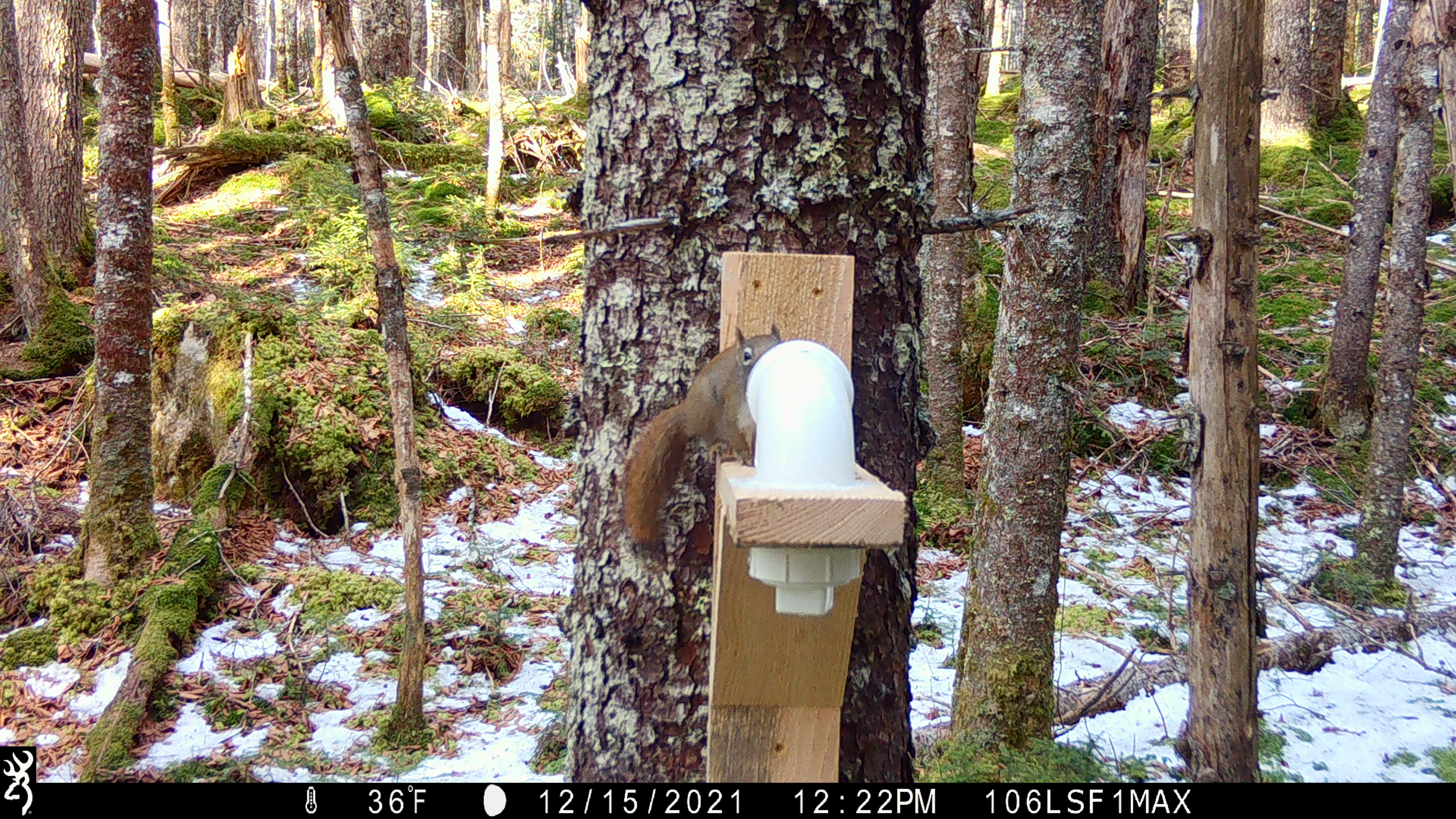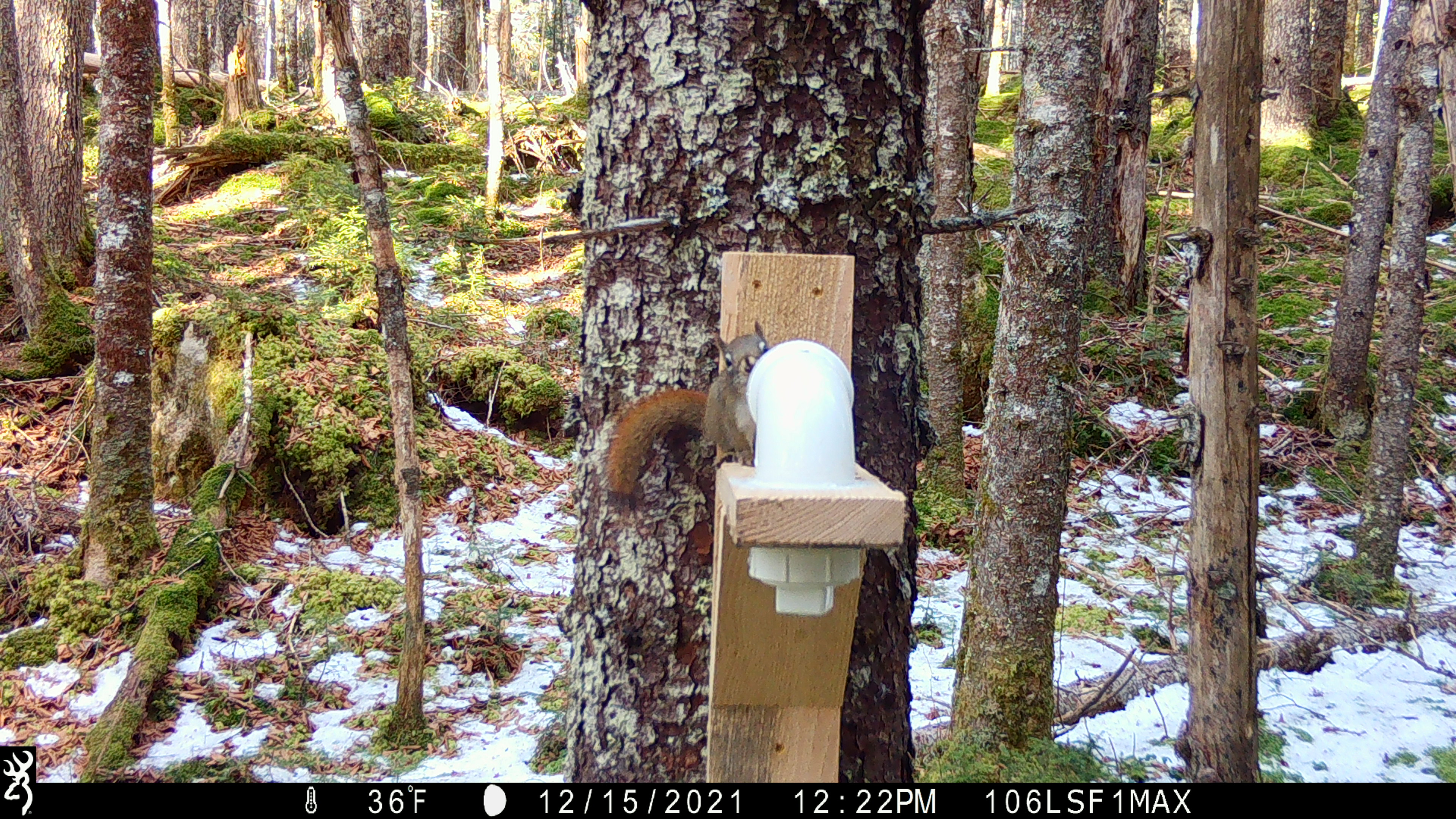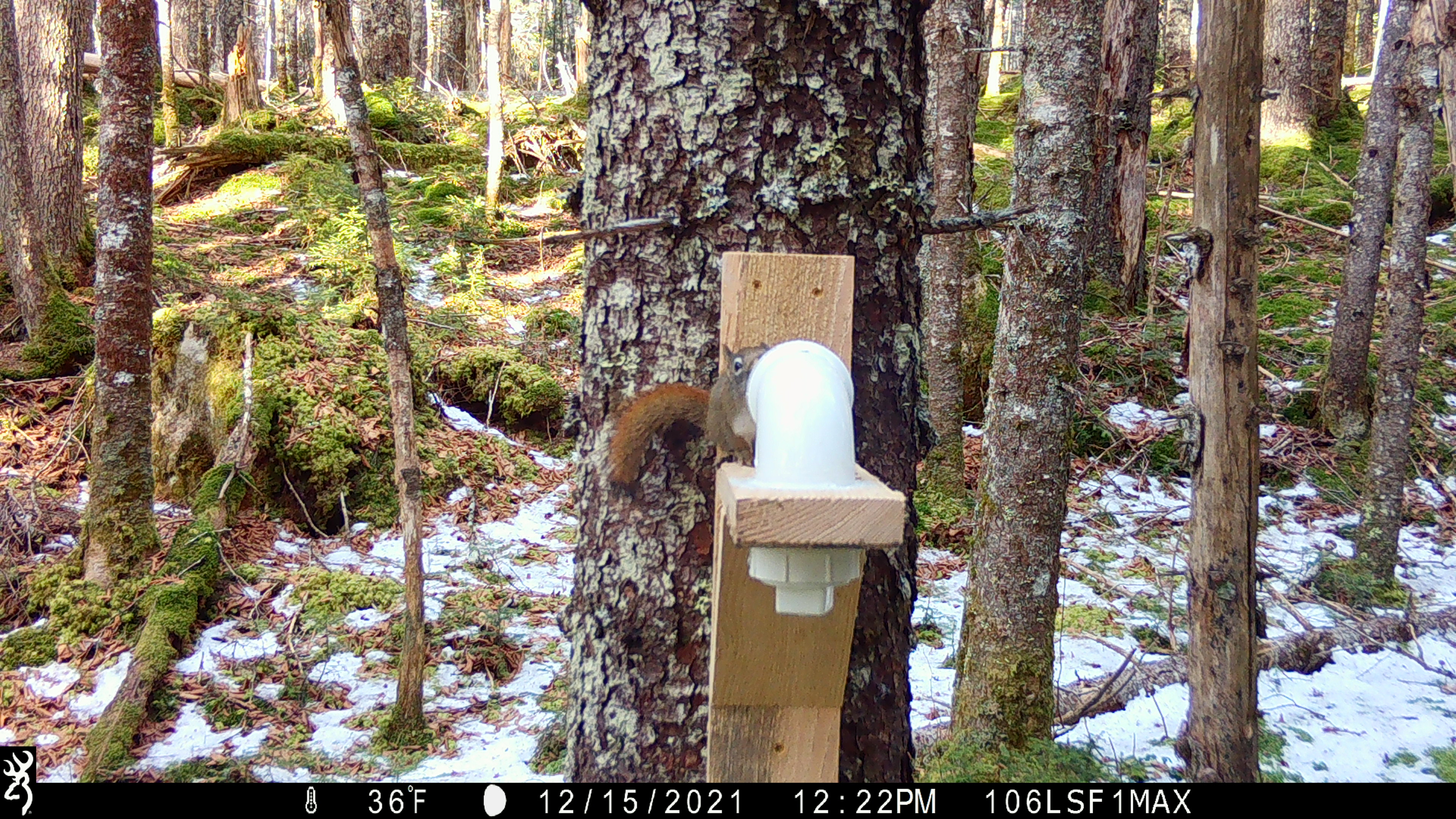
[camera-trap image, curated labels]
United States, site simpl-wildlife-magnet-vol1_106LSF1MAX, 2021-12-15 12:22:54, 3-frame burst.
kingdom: Animalia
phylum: Chordata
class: Mammalia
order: Rodentia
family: Sciuridae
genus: Tamiasciurus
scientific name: Tamiasciurus hudsonicus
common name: red squirrel